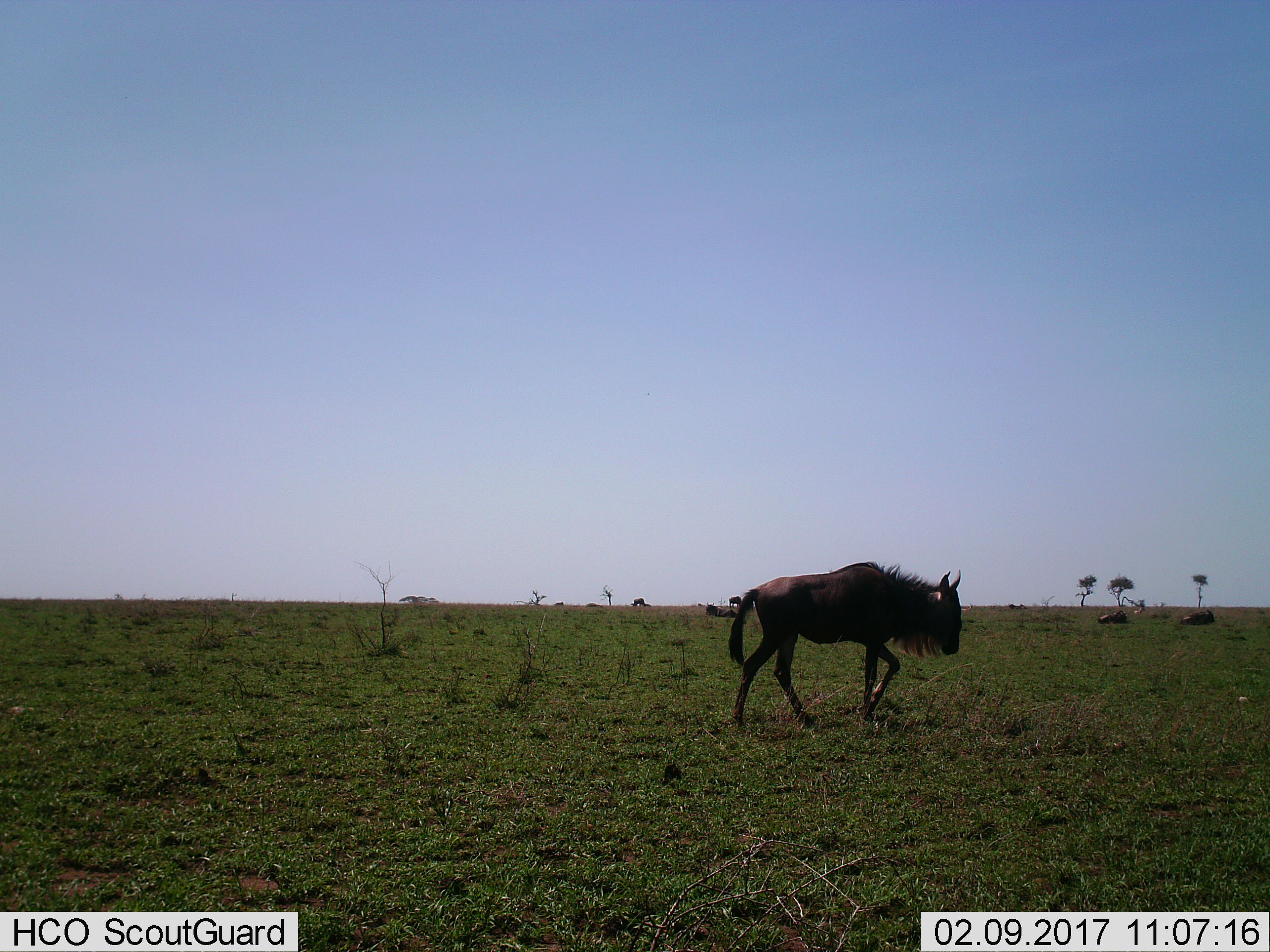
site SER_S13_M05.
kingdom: Animalia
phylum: Chordata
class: Mammalia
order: Artiodactyla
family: Bovidae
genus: Connochaetes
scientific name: Connochaetes taurinus taurinus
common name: blue wildebeest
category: wildebeestblue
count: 6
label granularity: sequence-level